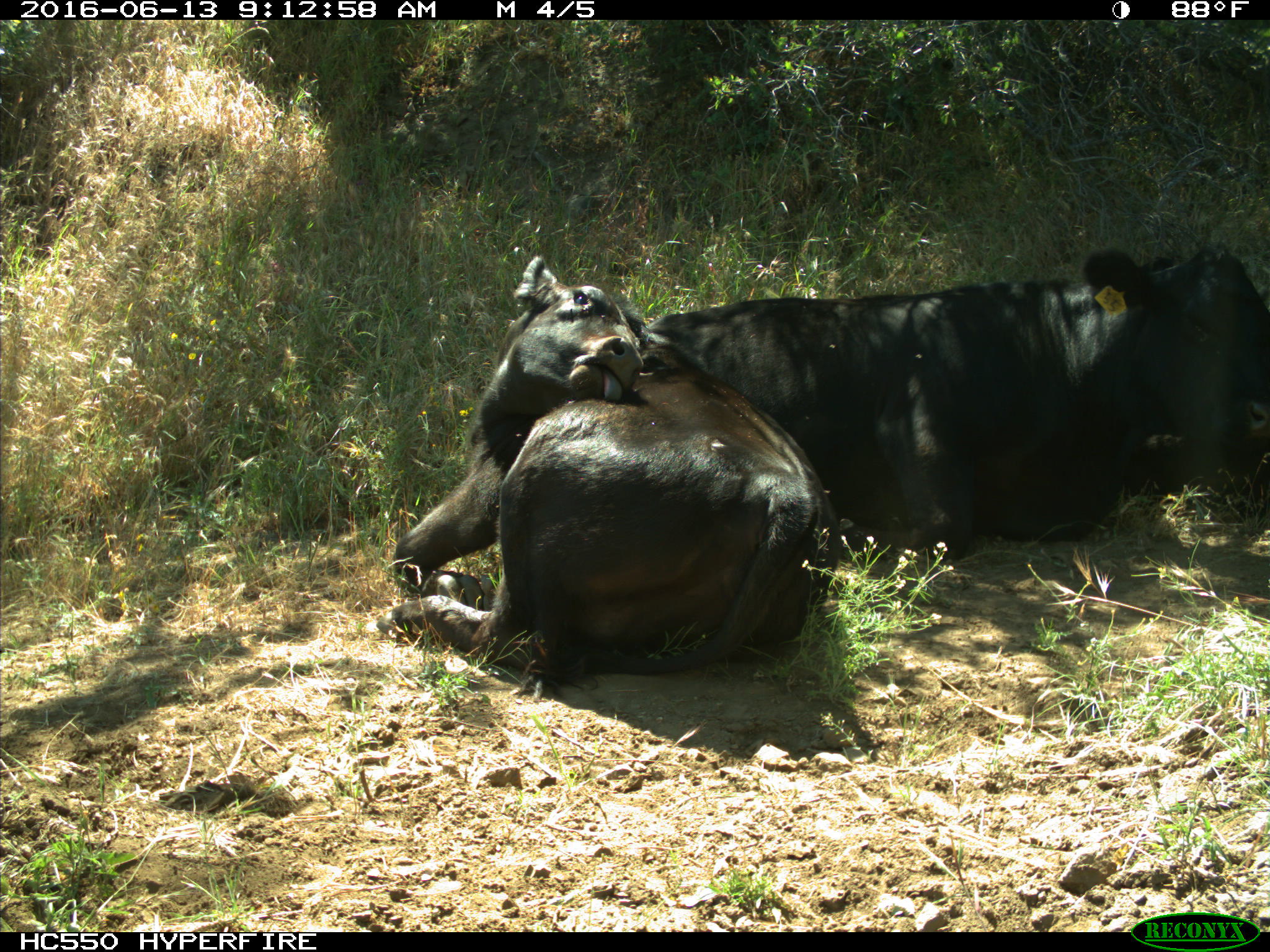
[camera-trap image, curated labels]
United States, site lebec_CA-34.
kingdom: Animalia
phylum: Chordata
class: Mammalia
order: Artiodactyla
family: Bovidae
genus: Bos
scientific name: Bos taurus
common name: domestic cow